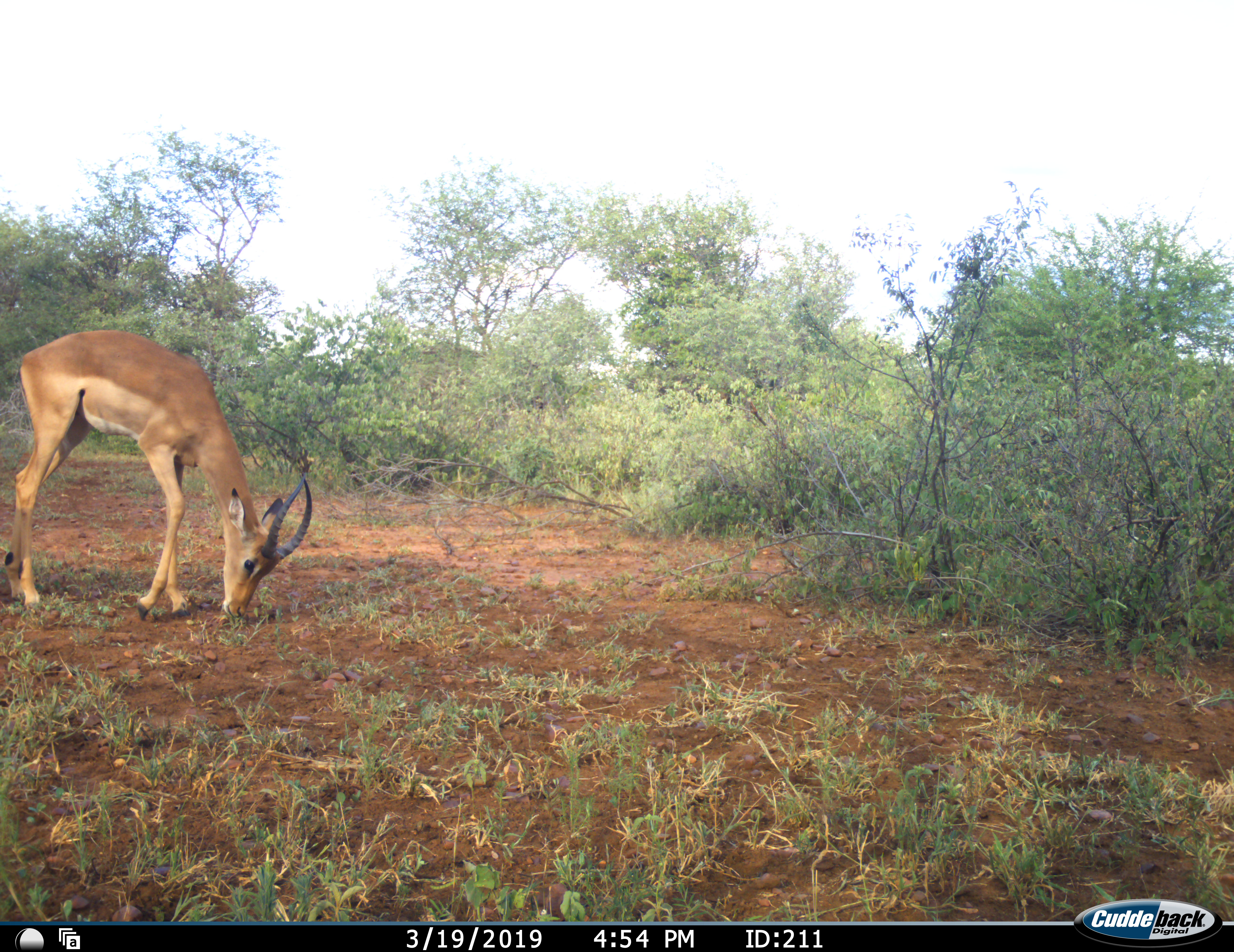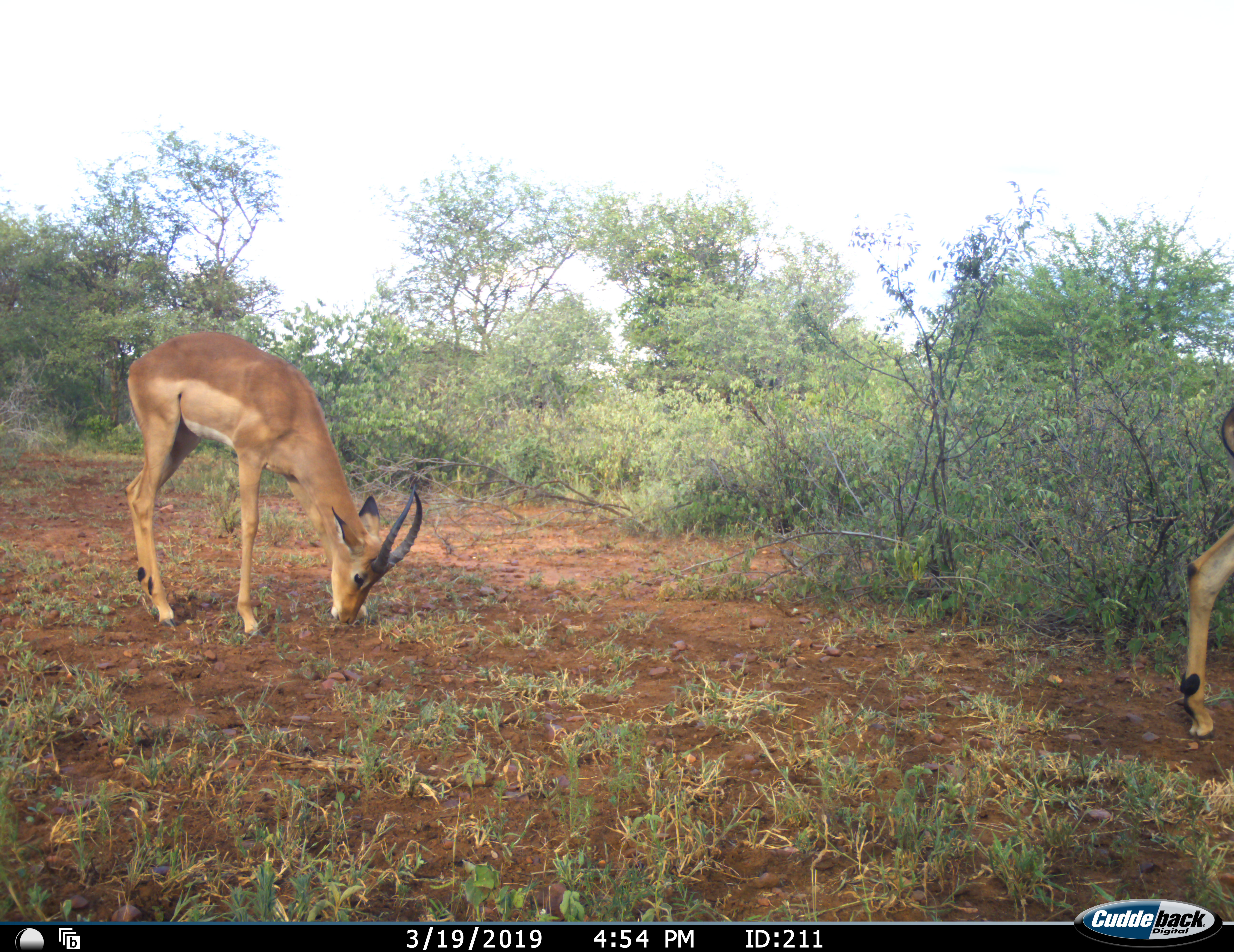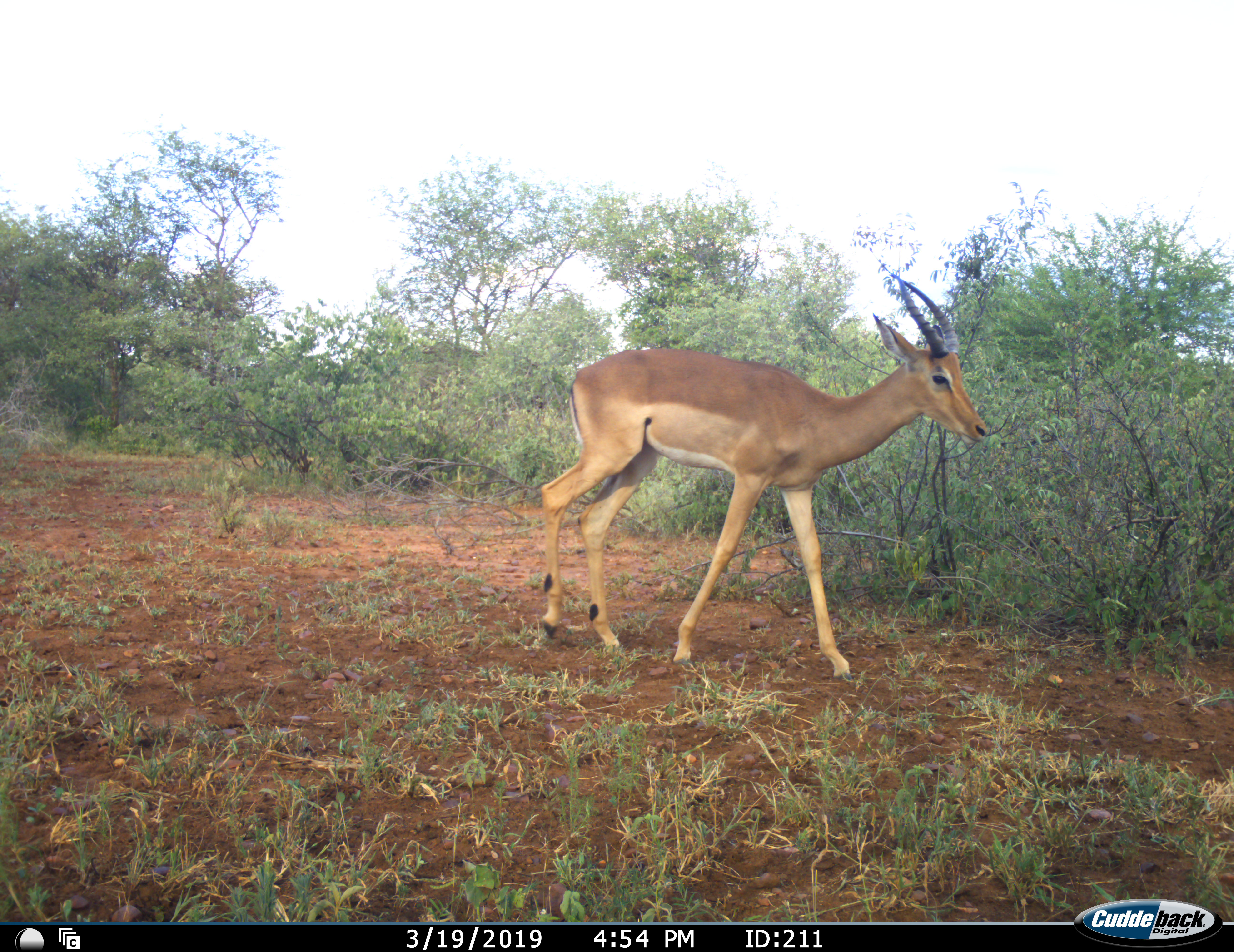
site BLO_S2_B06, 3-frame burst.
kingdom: Animalia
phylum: Chordata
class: Mammalia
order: Artiodactyla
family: Bovidae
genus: Aepyceros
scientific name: Aepyceros melampus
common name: impala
Impala (Aepyceros melampus), count 2. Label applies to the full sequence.